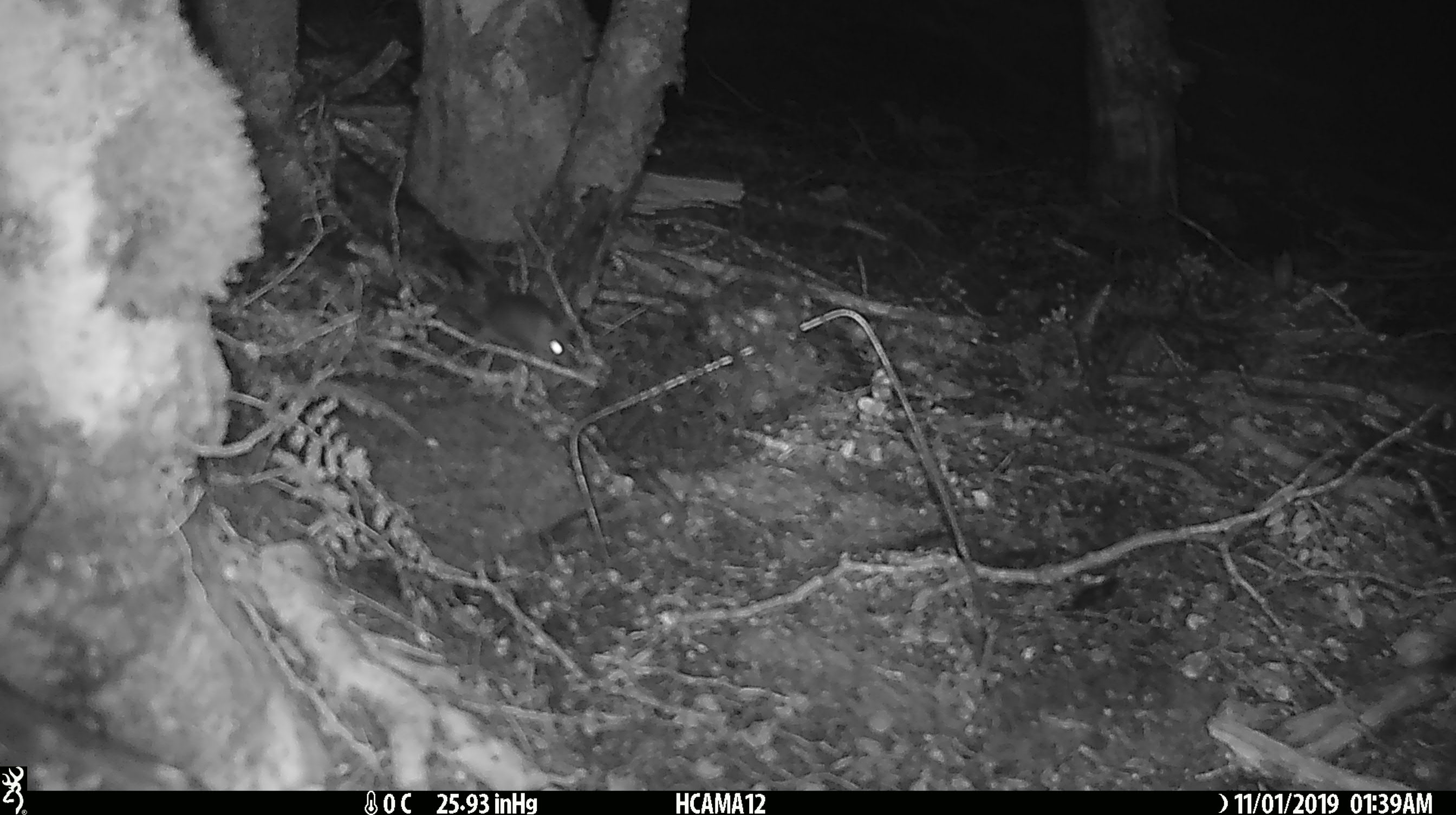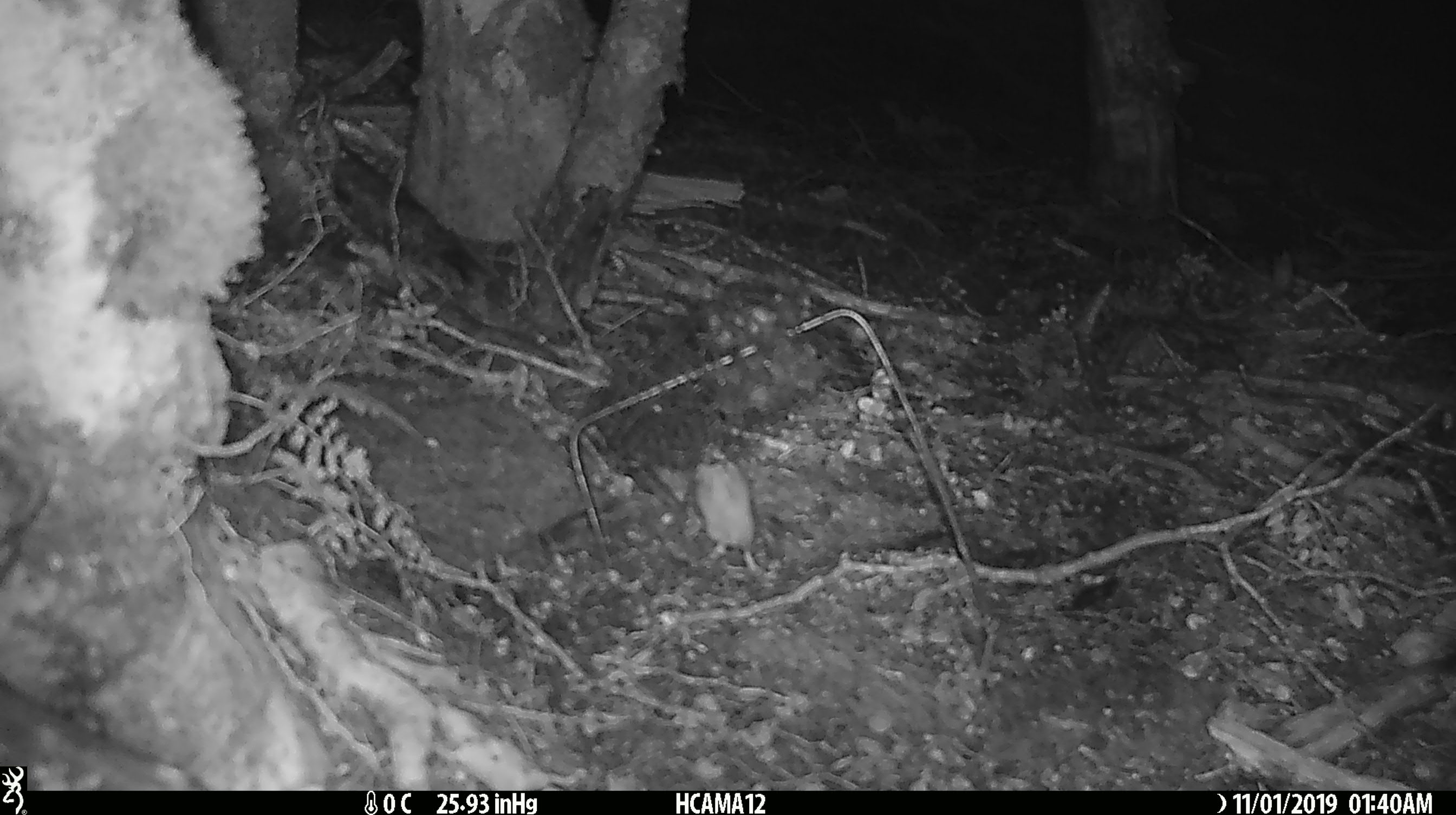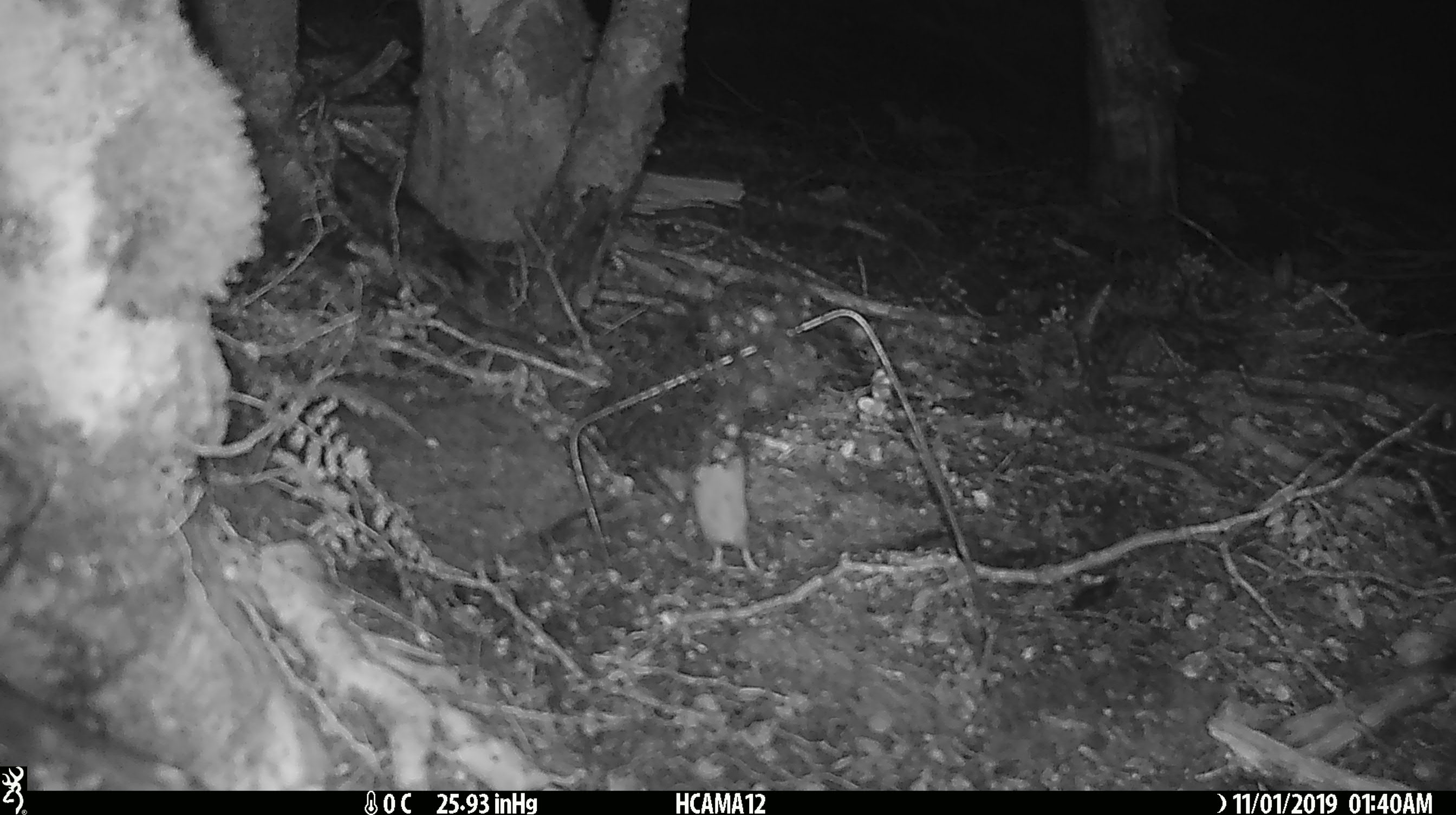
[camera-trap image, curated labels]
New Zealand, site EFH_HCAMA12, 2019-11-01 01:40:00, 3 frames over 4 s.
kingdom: Animalia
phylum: Chordata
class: Mammalia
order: Rodentia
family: Muridae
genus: Mus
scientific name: Mus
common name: mouse